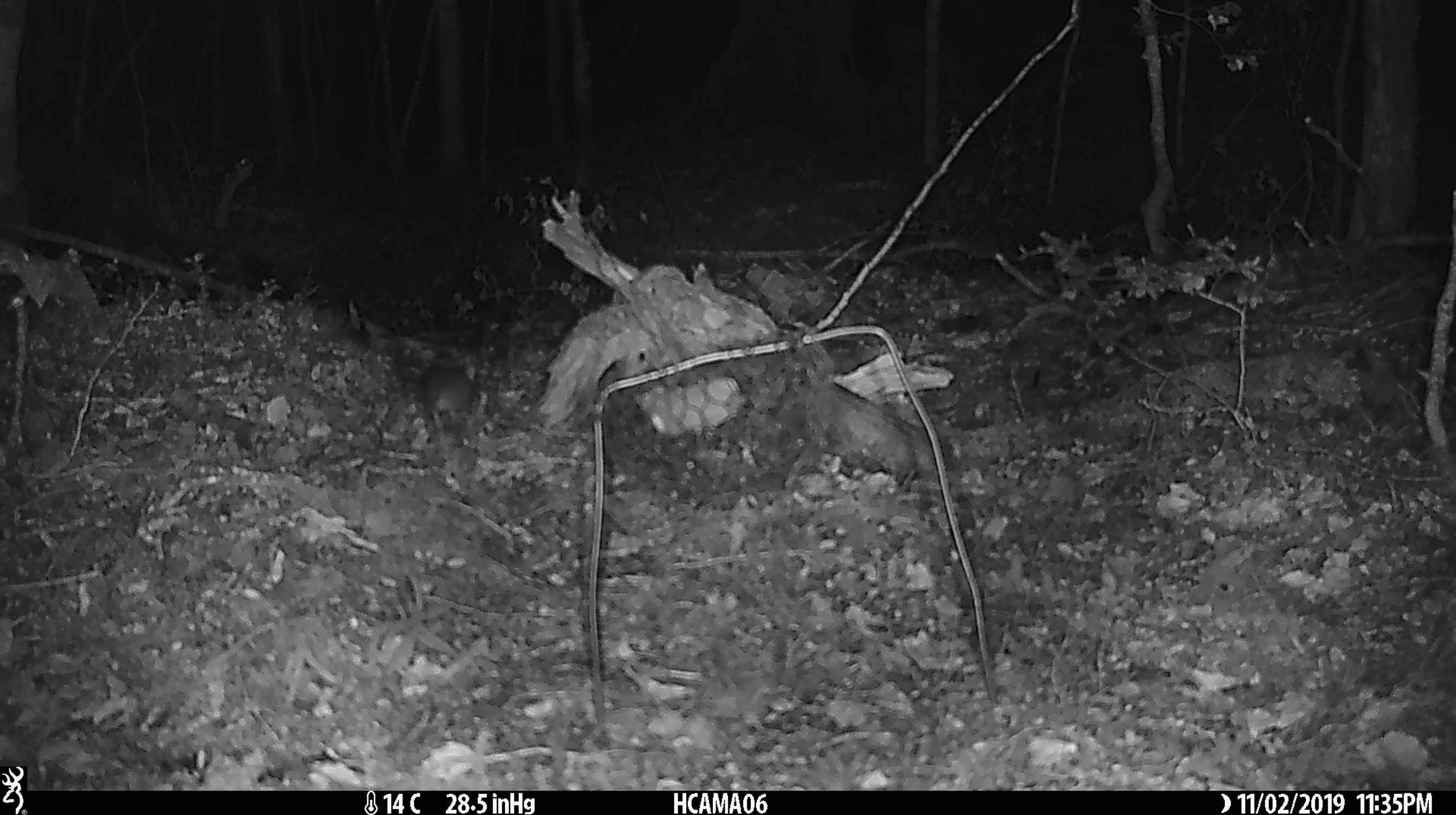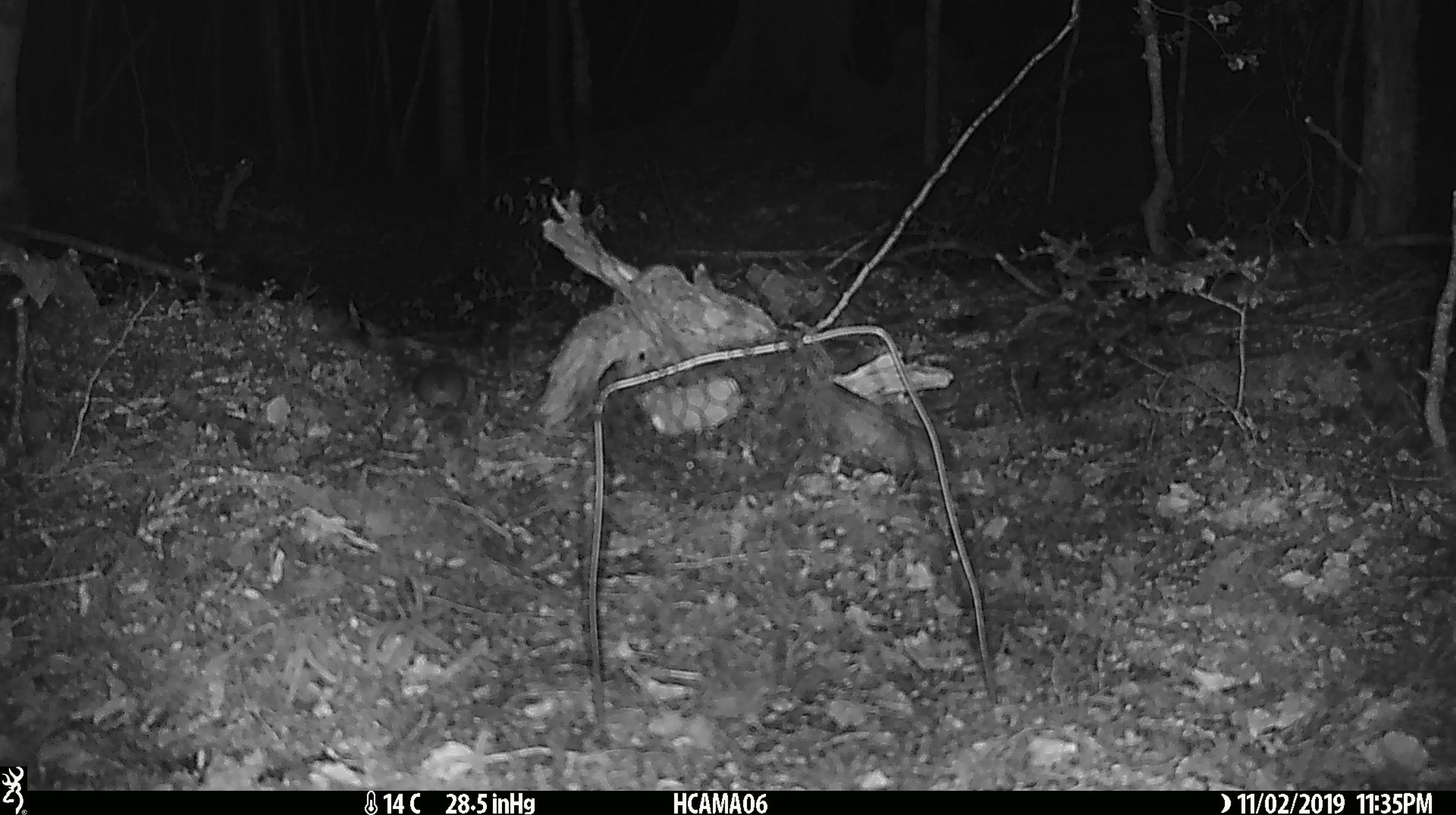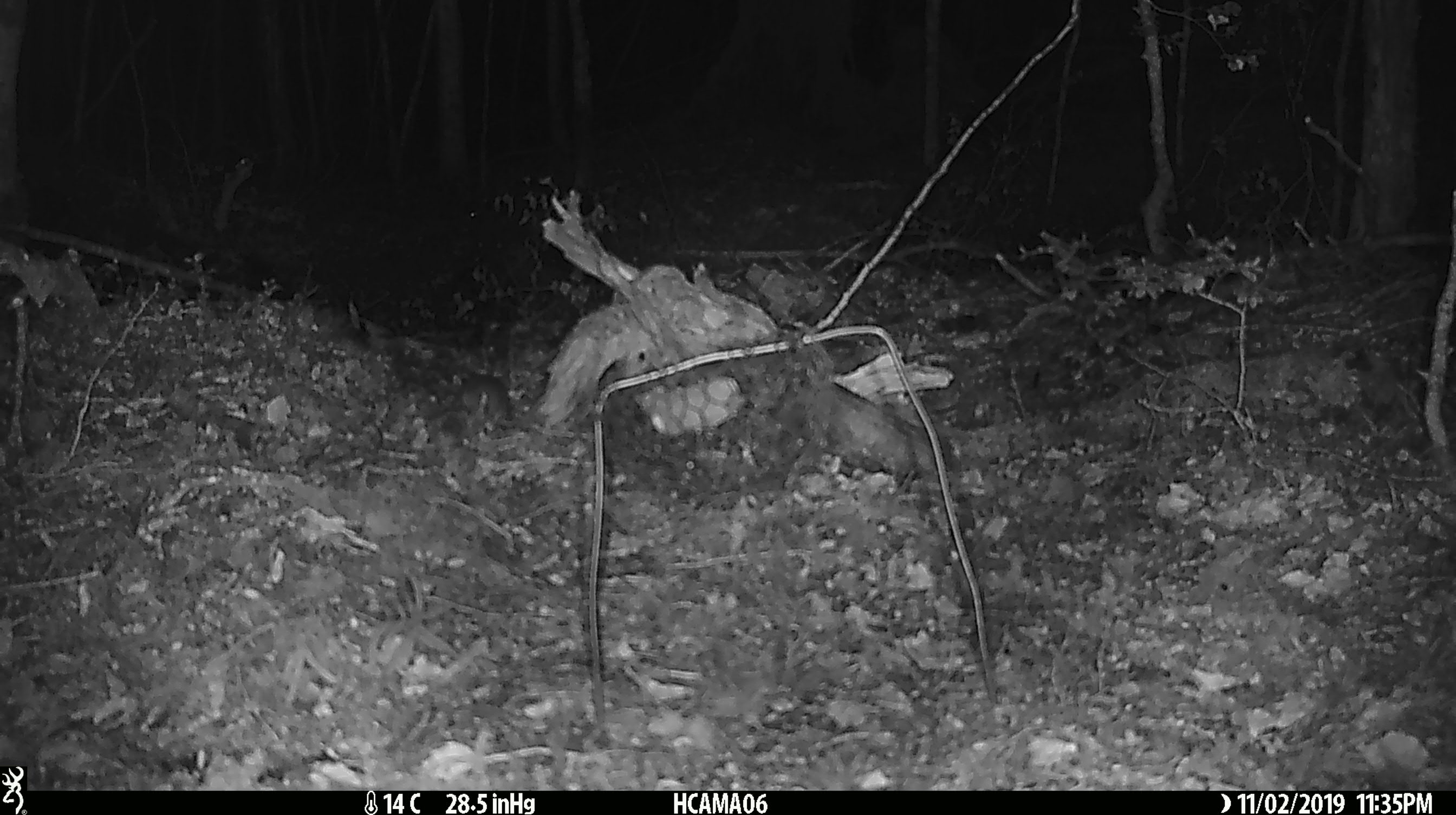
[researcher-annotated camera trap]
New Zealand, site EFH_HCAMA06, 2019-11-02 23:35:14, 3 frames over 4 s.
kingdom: Animalia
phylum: Chordata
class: Mammalia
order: Rodentia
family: Muridae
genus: Mus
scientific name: Mus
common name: mouse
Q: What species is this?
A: Mouse (Mus).